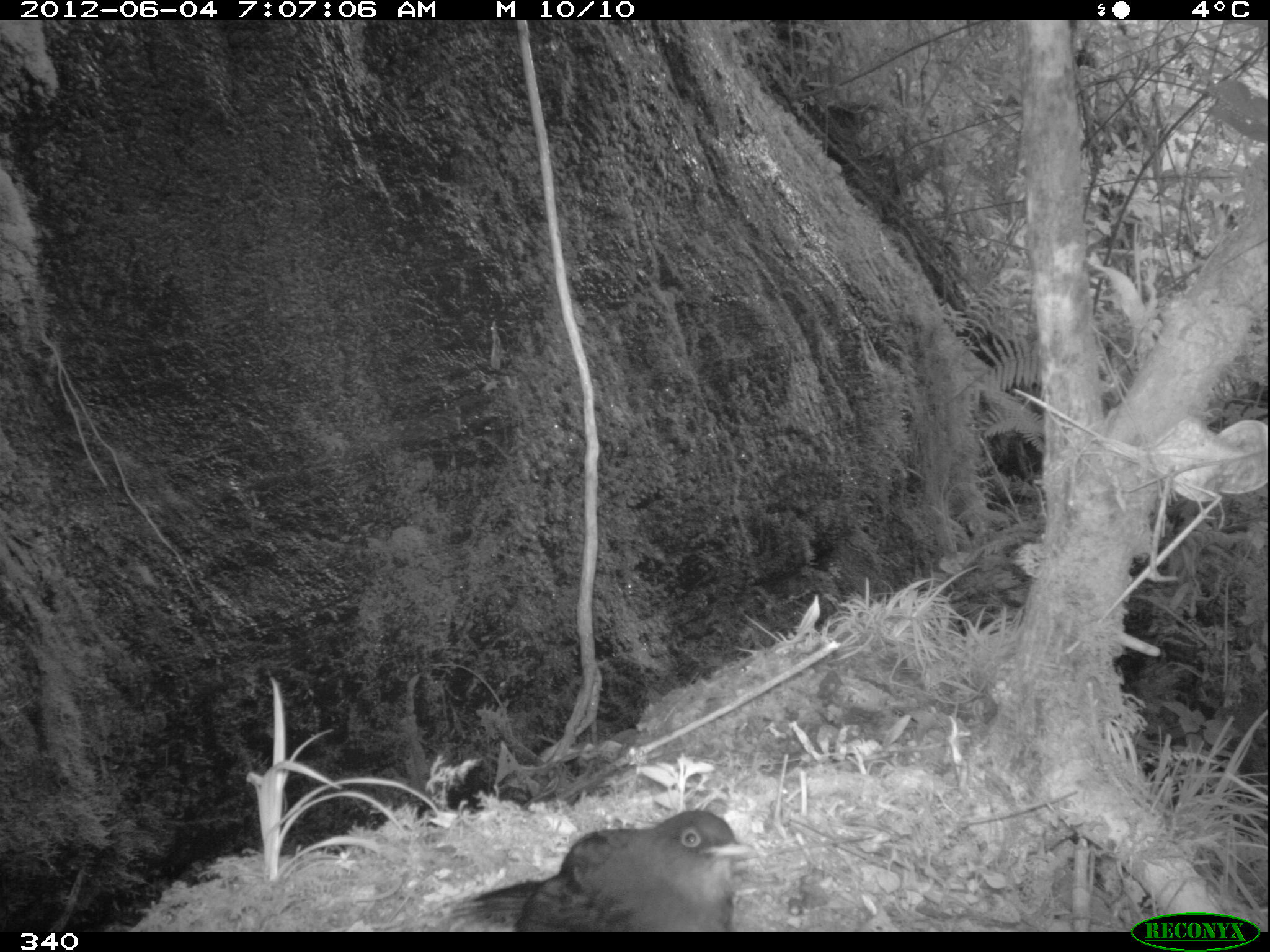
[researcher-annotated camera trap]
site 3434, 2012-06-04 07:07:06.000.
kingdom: Animalia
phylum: Chordata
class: Aves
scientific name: Aves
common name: bird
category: unknown bird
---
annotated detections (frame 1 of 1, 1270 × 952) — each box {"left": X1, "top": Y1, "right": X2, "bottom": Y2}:
unknown bird: {"left": 444, "top": 806, "right": 756, "bottom": 932}